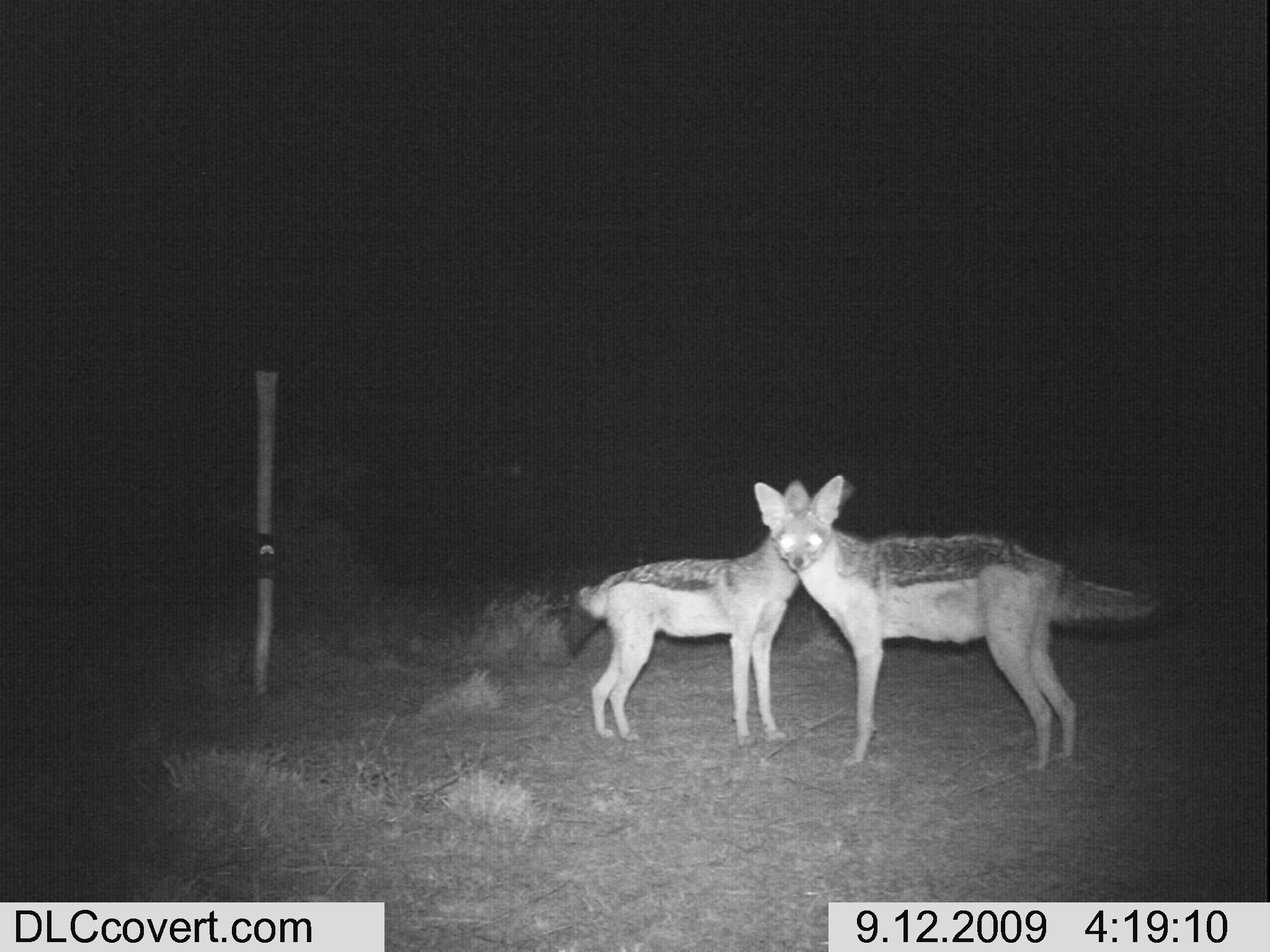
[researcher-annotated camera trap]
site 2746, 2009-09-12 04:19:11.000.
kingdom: Animalia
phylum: Chordata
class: Mammalia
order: Carnivora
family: Canidae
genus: Lupulella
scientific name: Lupulella mesomelas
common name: black-backed jackal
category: canis mesomelas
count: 2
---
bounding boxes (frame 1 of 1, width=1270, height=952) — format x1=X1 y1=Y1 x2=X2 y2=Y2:
canis mesomelas: x1=753 y1=474 x2=1157 y2=768; x1=576 y1=475 x2=857 y2=747